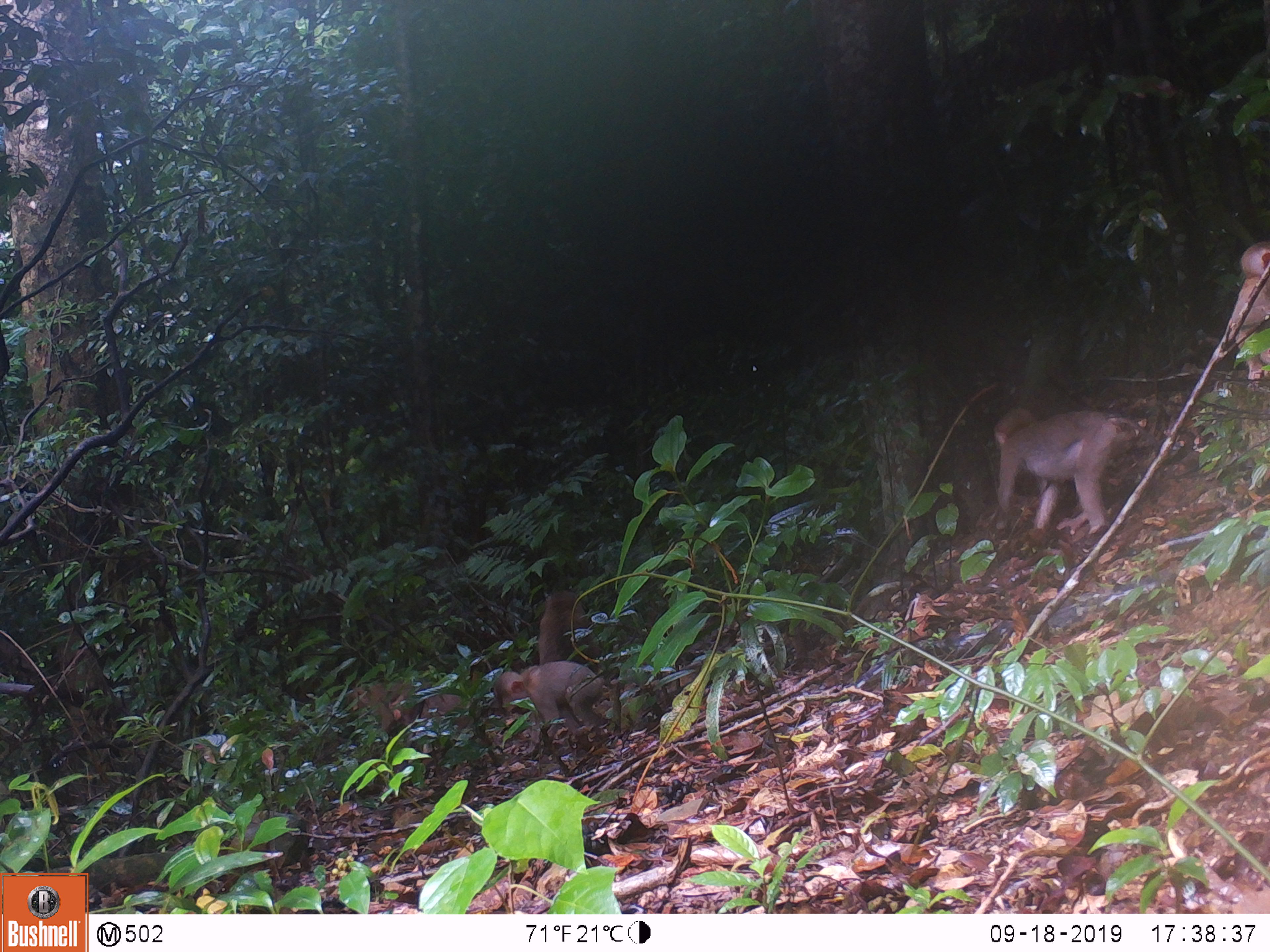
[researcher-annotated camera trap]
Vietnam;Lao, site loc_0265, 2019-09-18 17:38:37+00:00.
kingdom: Animalia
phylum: Chordata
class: Mammalia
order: Primates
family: Cercopithecidae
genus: Macaca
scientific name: Macaca nemestrina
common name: pig-tailed macaque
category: pig tailed macaque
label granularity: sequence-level